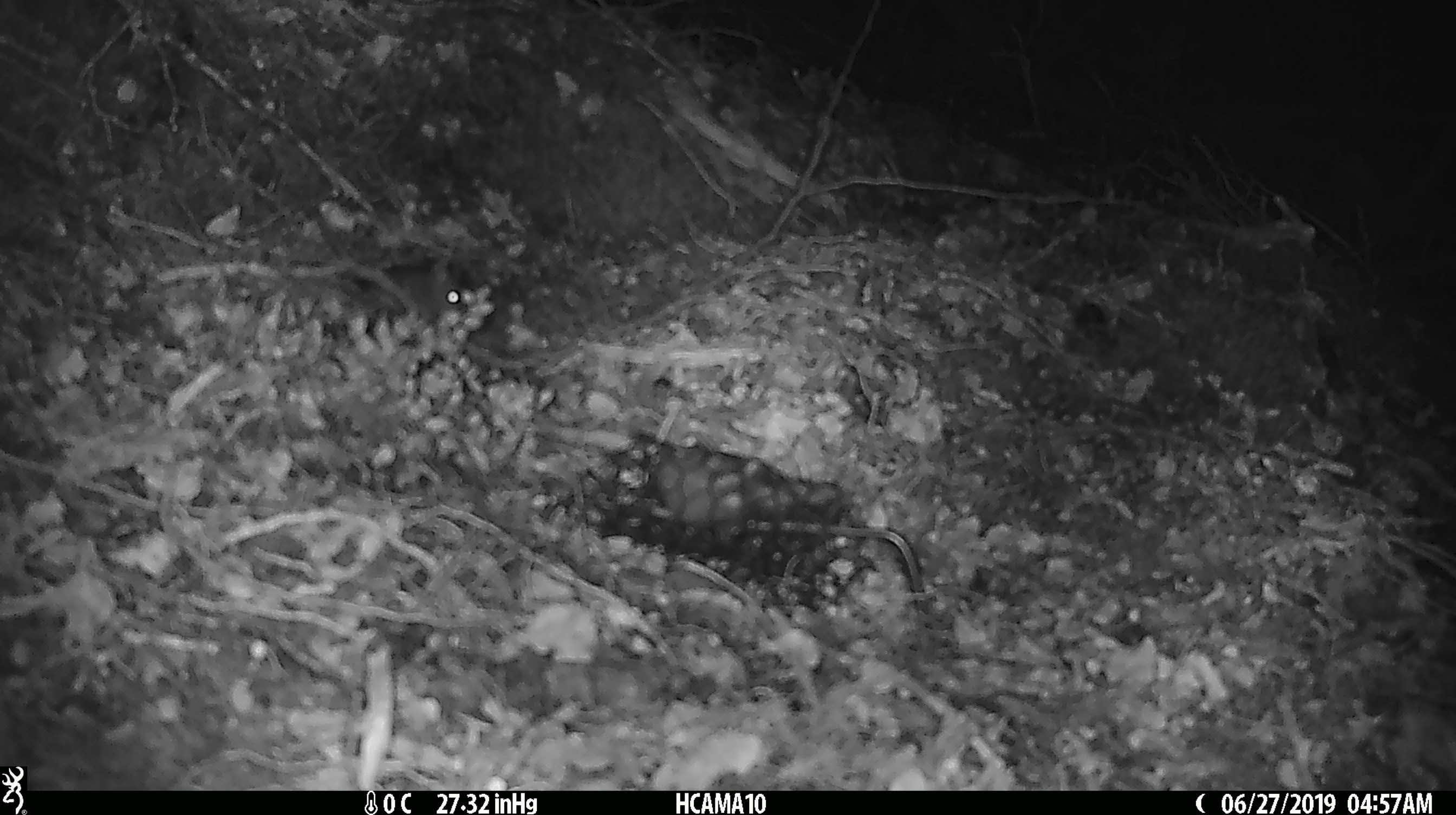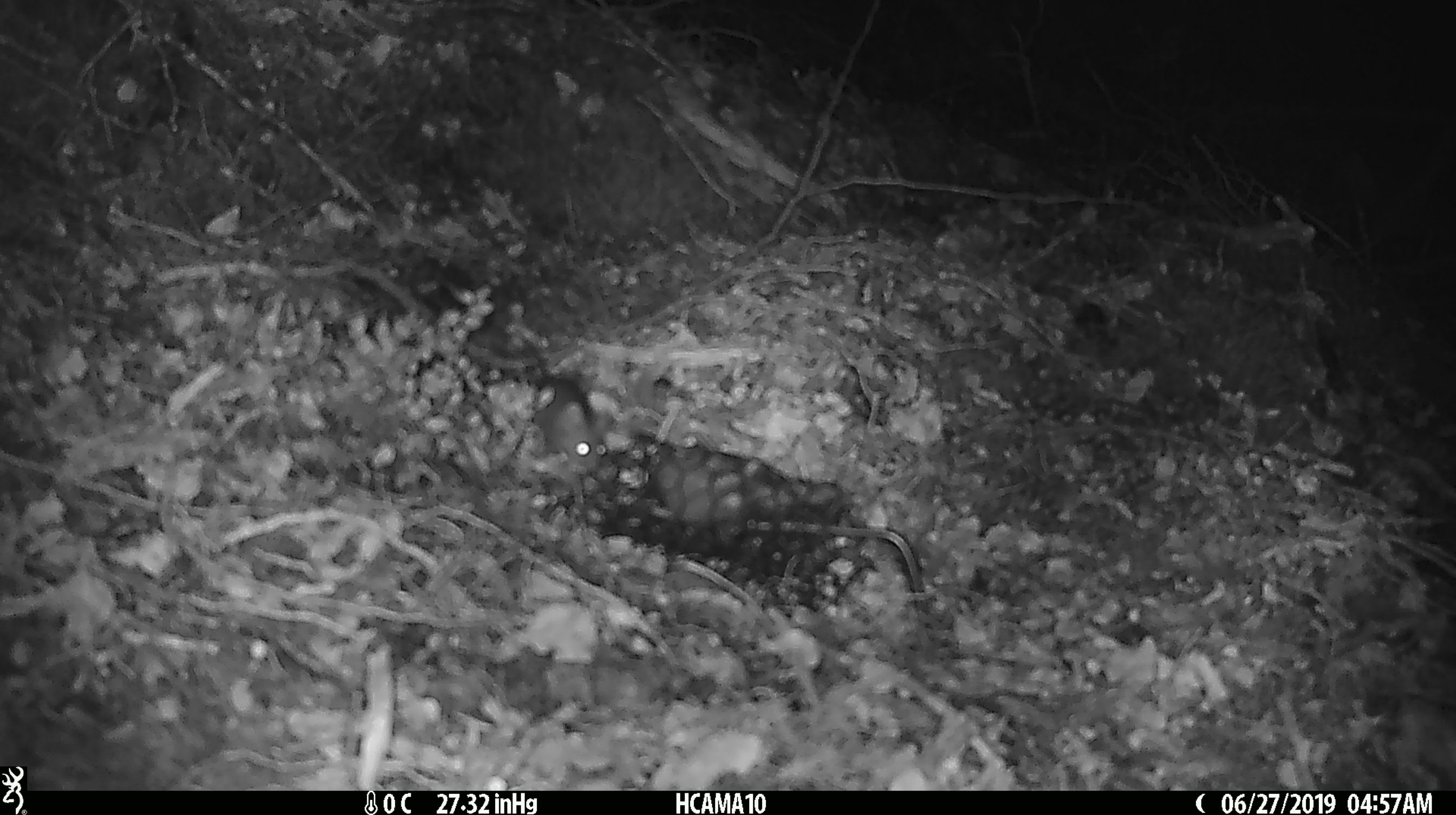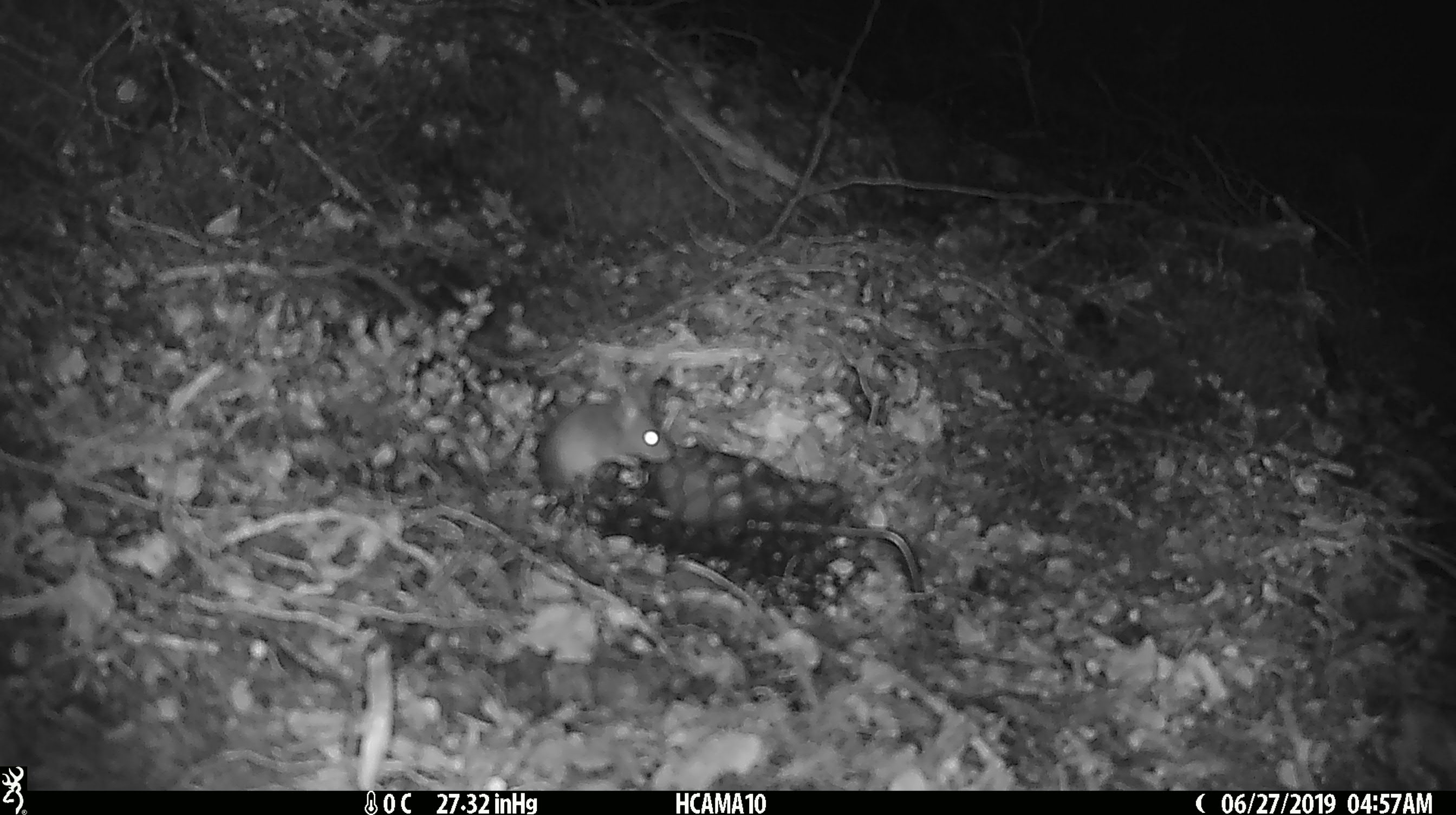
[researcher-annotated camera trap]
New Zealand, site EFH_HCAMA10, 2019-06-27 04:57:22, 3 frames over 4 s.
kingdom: Animalia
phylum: Chordata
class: Mammalia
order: Rodentia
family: Muridae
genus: Mus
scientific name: Mus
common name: mouse